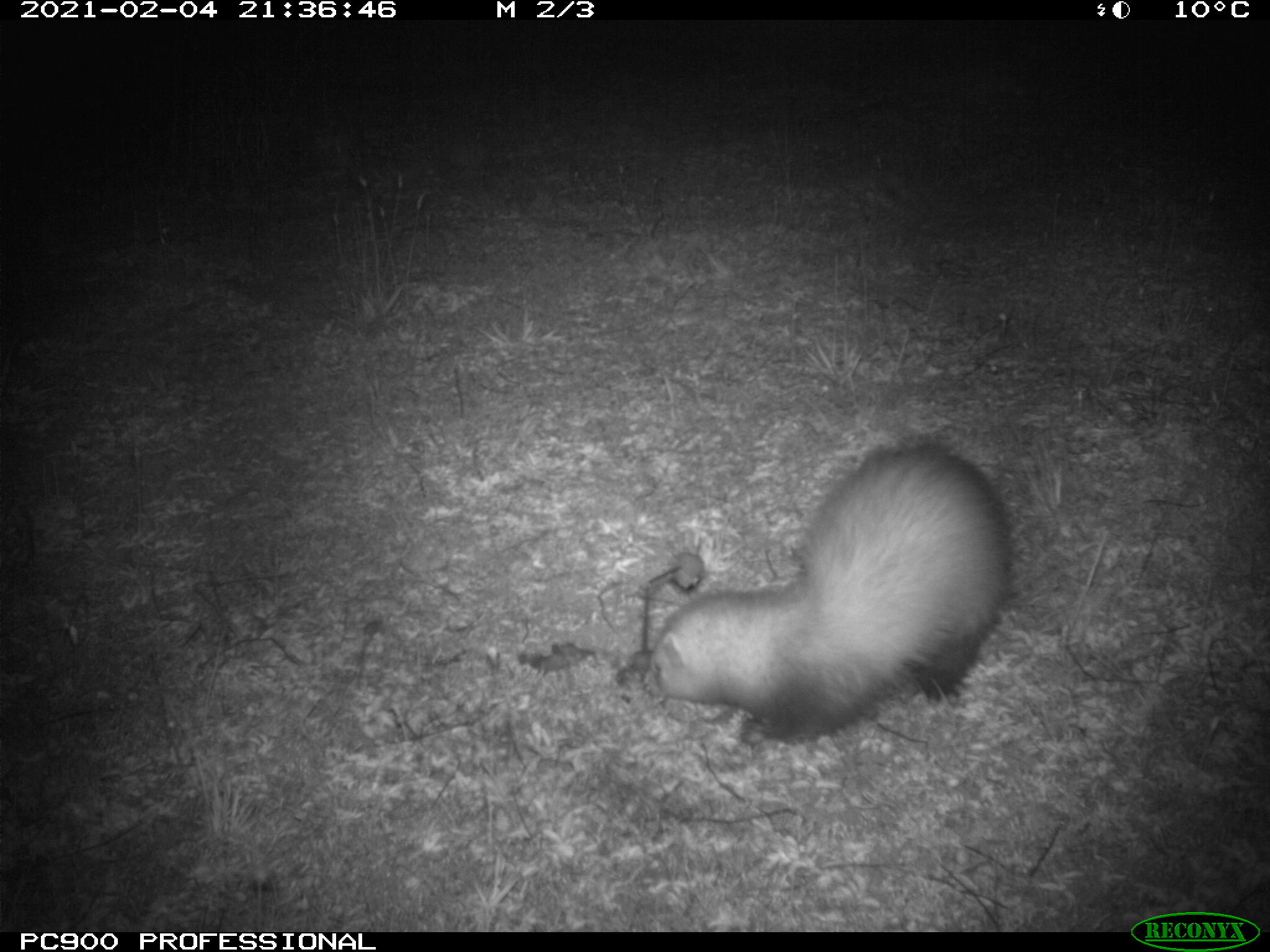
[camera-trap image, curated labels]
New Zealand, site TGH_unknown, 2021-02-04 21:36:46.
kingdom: Animalia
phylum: Chordata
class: Mammalia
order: Carnivora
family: Mustelidae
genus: Mustela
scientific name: Mustela furo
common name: ferret